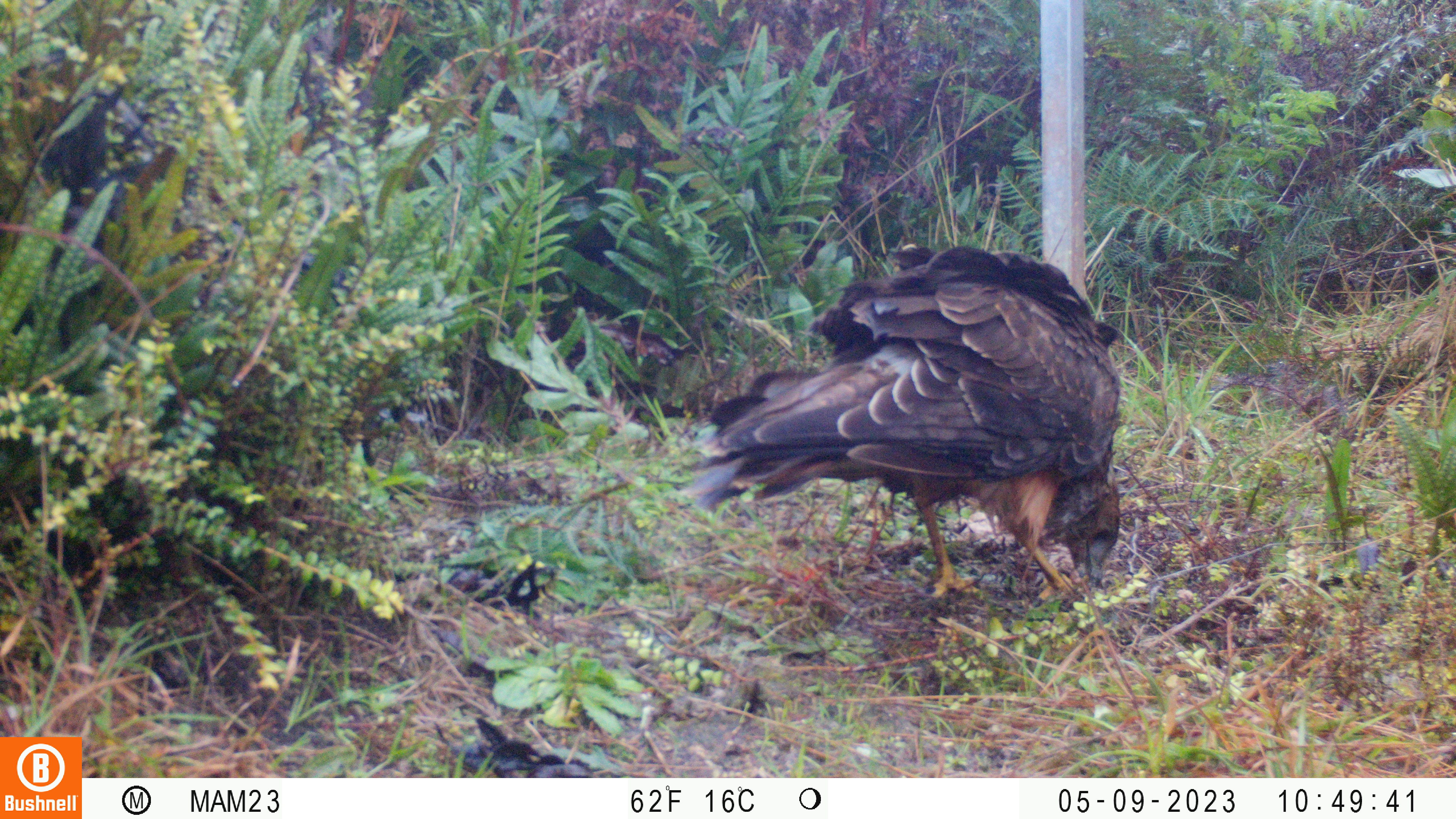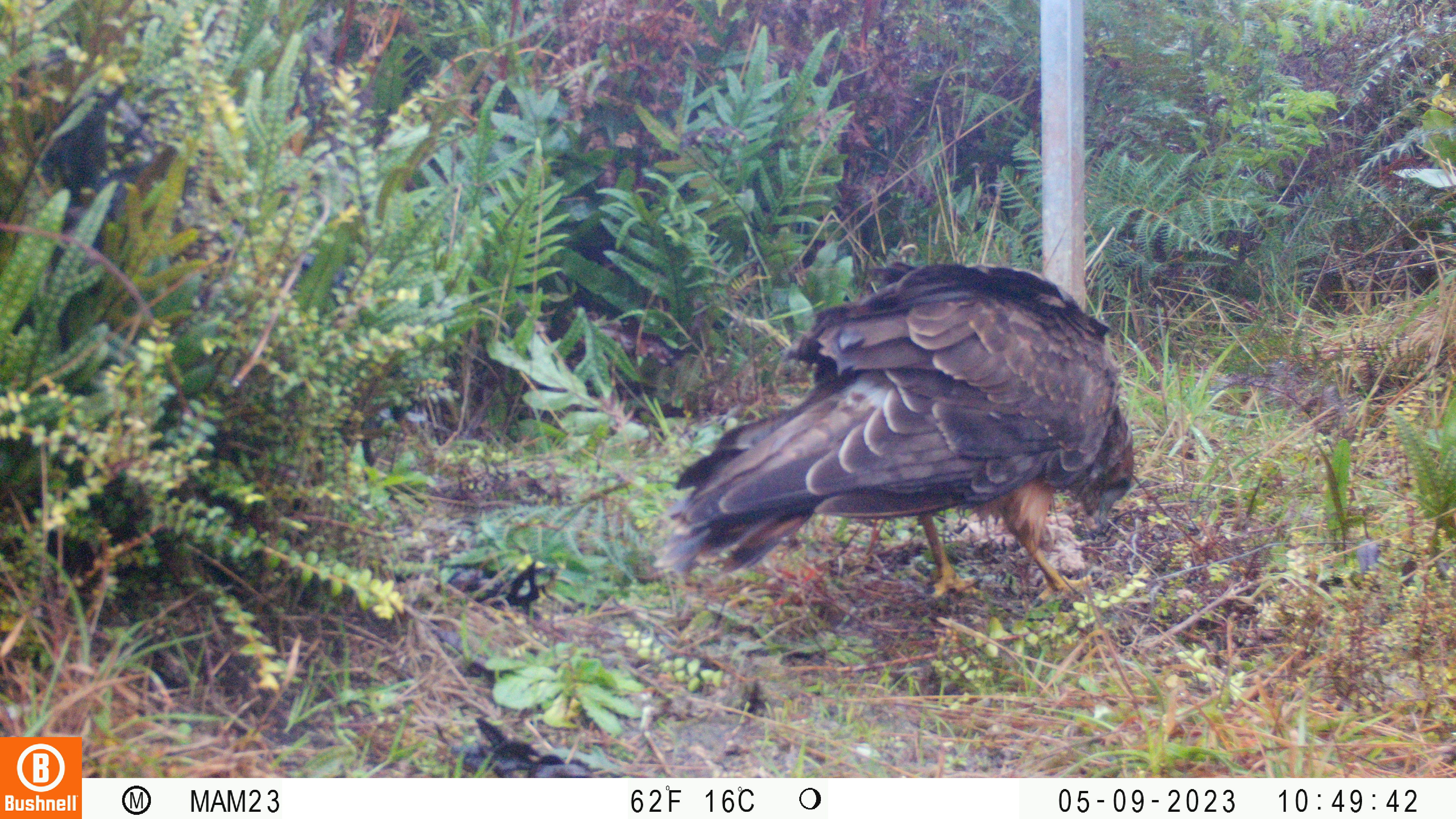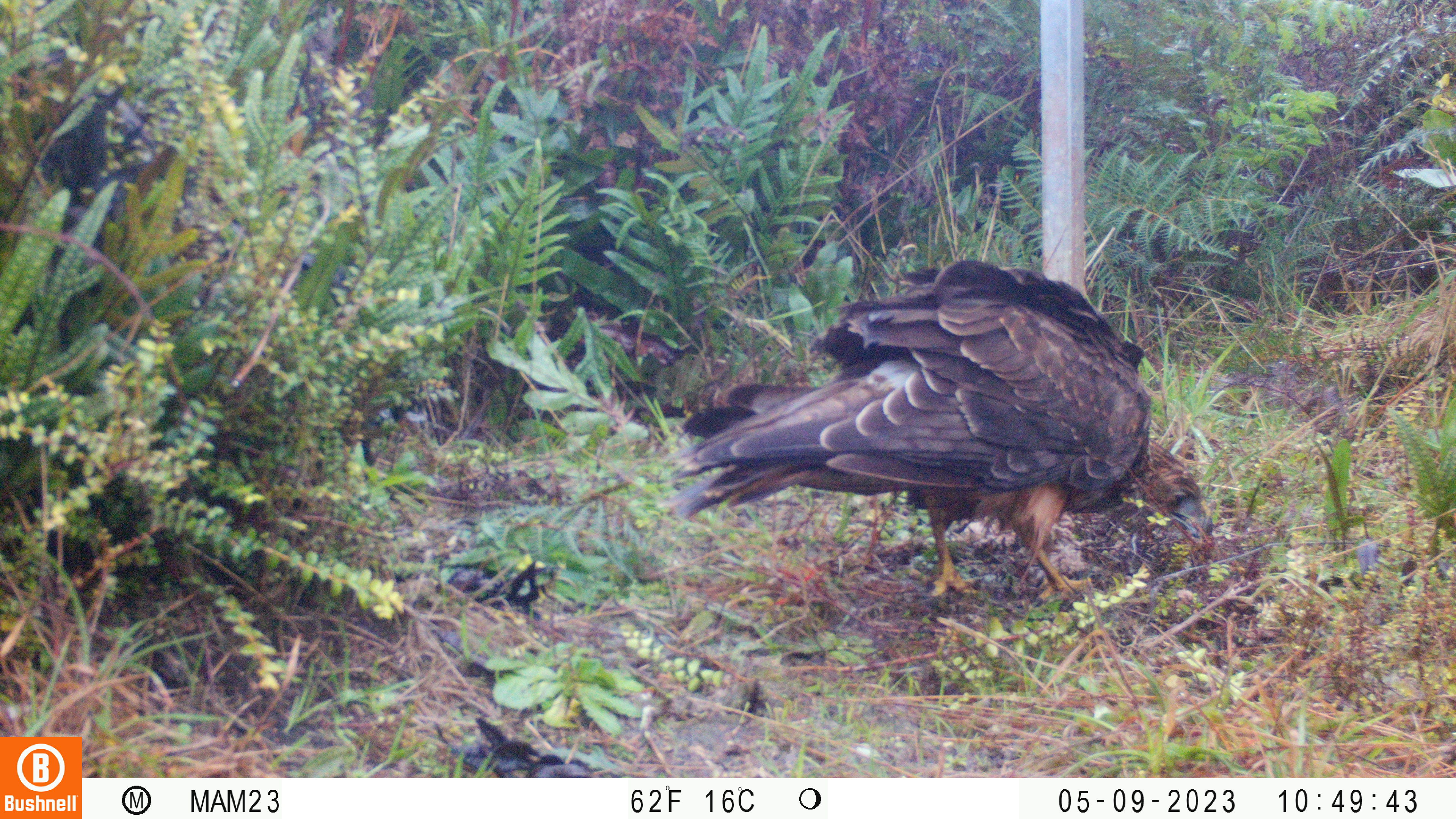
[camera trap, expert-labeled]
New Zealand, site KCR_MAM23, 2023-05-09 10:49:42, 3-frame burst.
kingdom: Animalia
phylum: Chordata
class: Aves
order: Accipitriformes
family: Accipitridae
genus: Circus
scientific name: Circus approximans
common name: swamp harrier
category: harrier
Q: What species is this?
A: Harrier (swamp harrier) (Circus approximans).